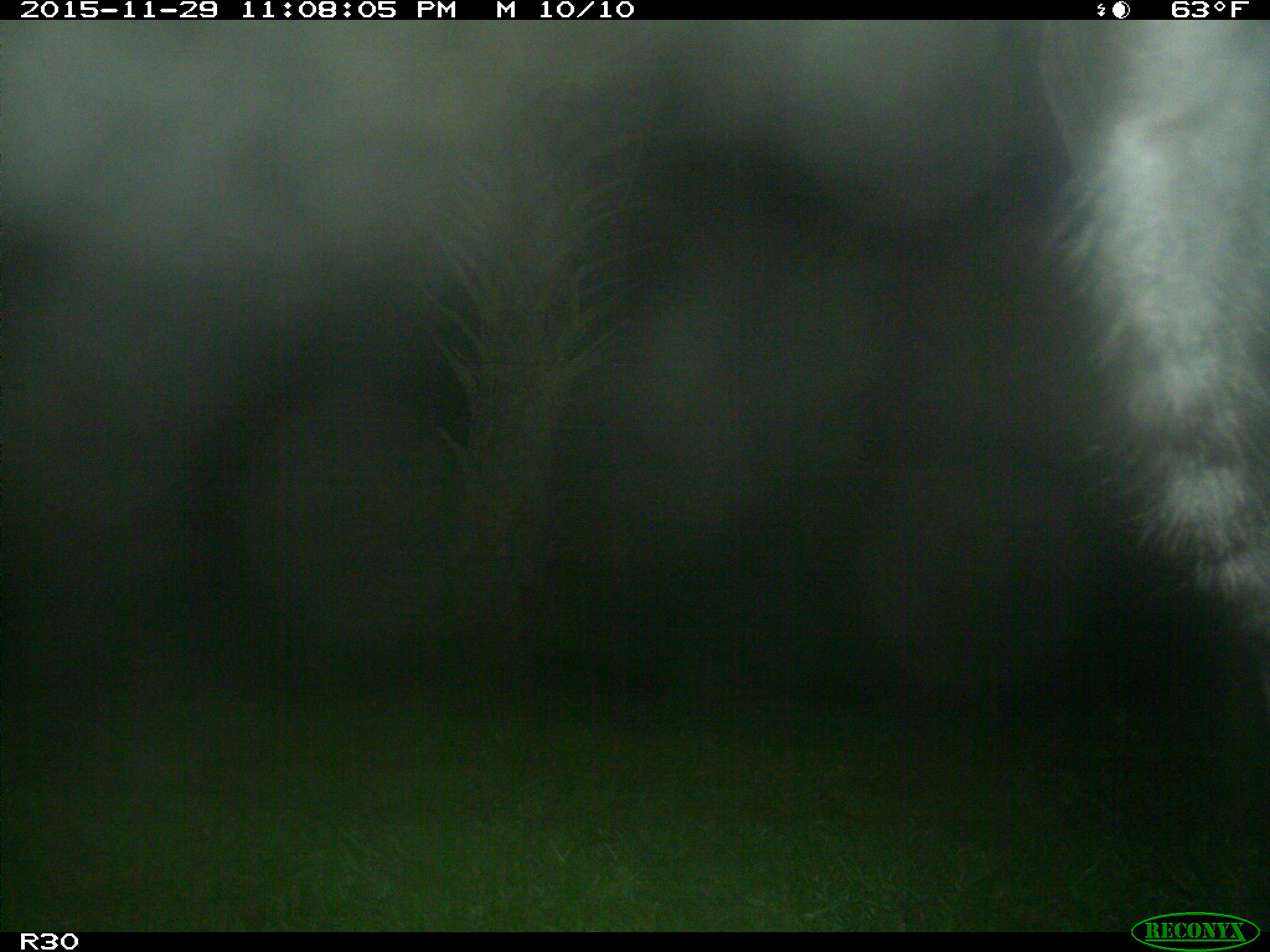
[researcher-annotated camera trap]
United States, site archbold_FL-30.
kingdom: Animalia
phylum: Chordata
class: Mammalia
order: Artiodactyla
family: Bovidae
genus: Bos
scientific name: Bos taurus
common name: domestic cow